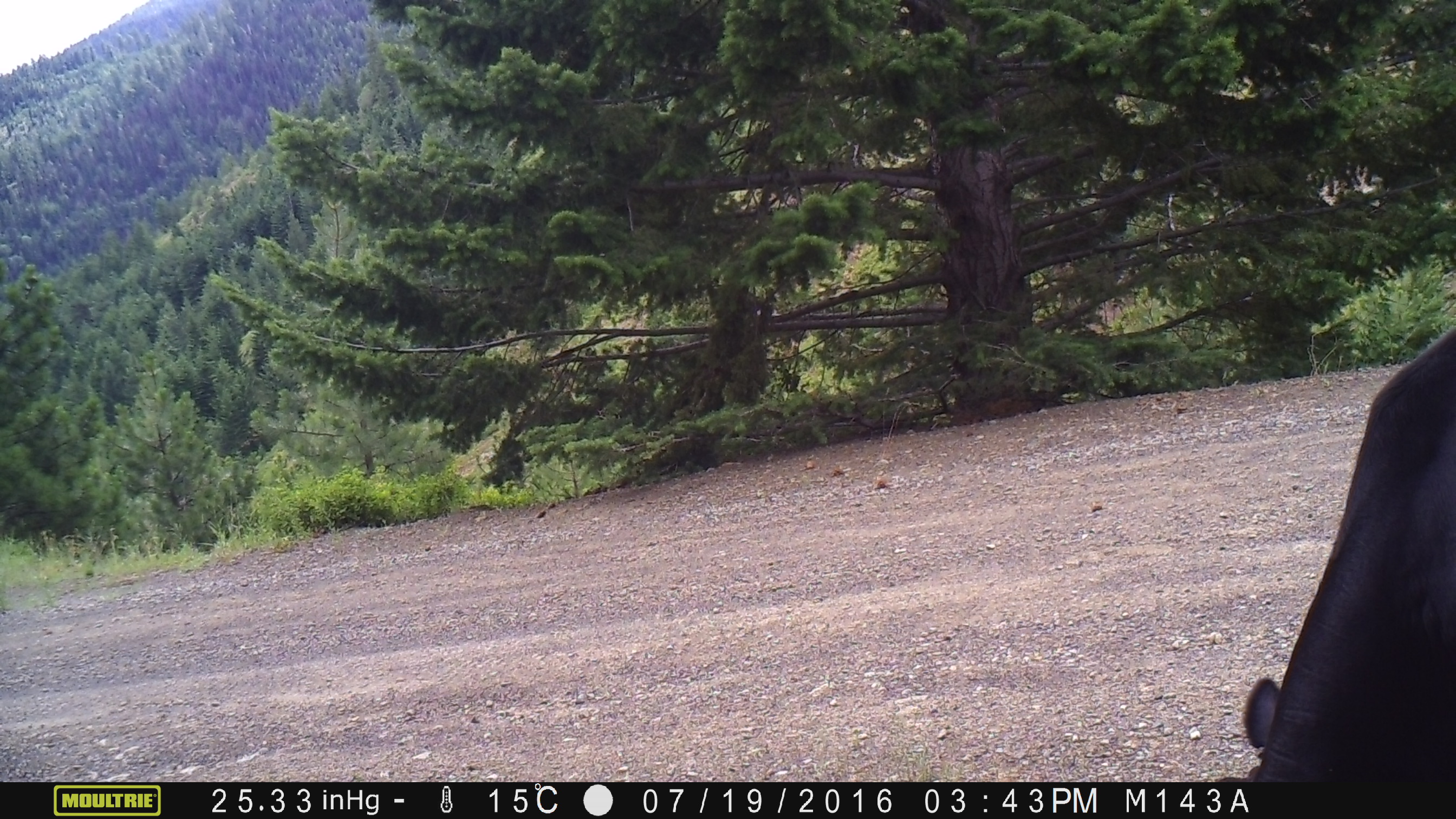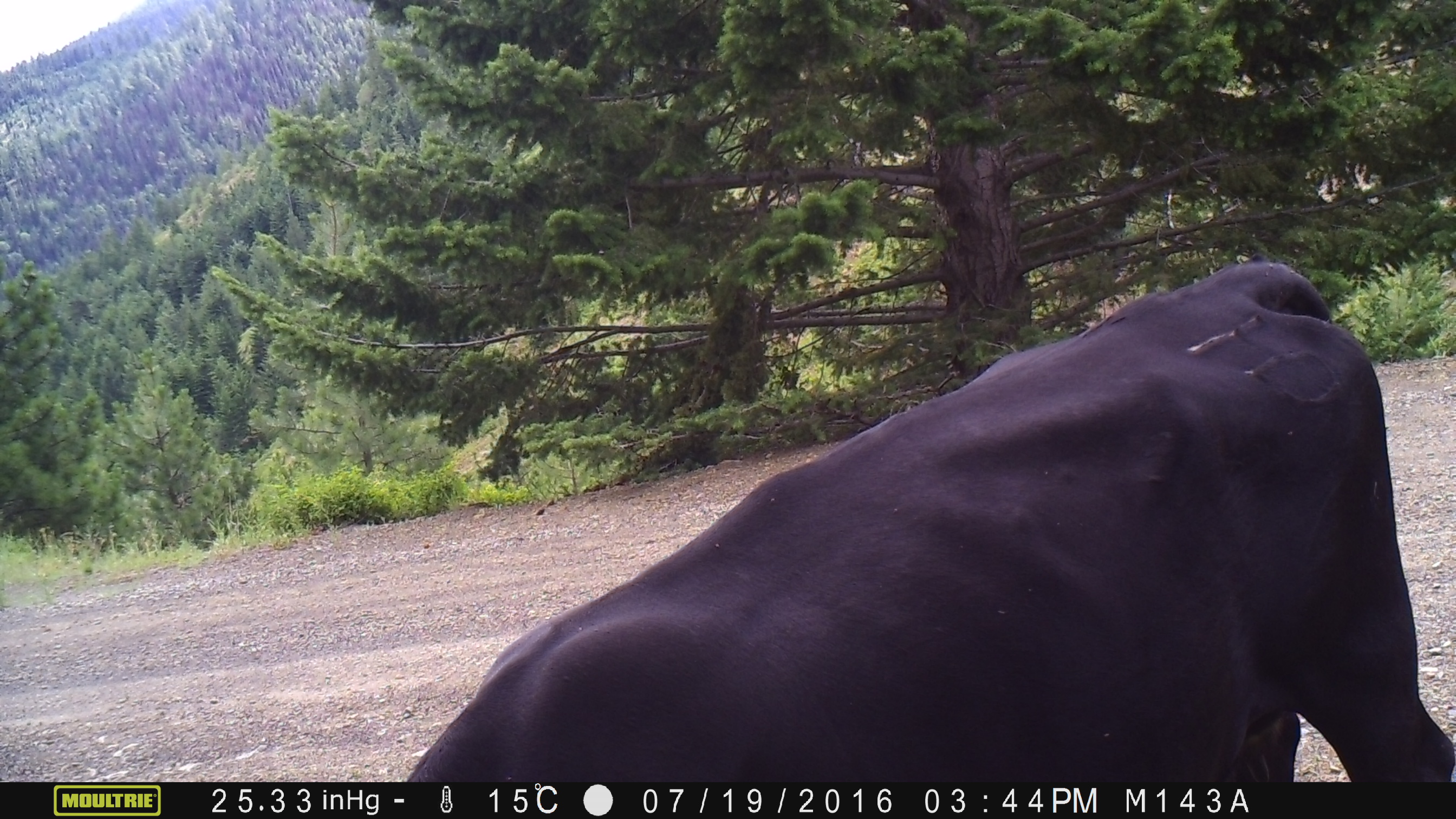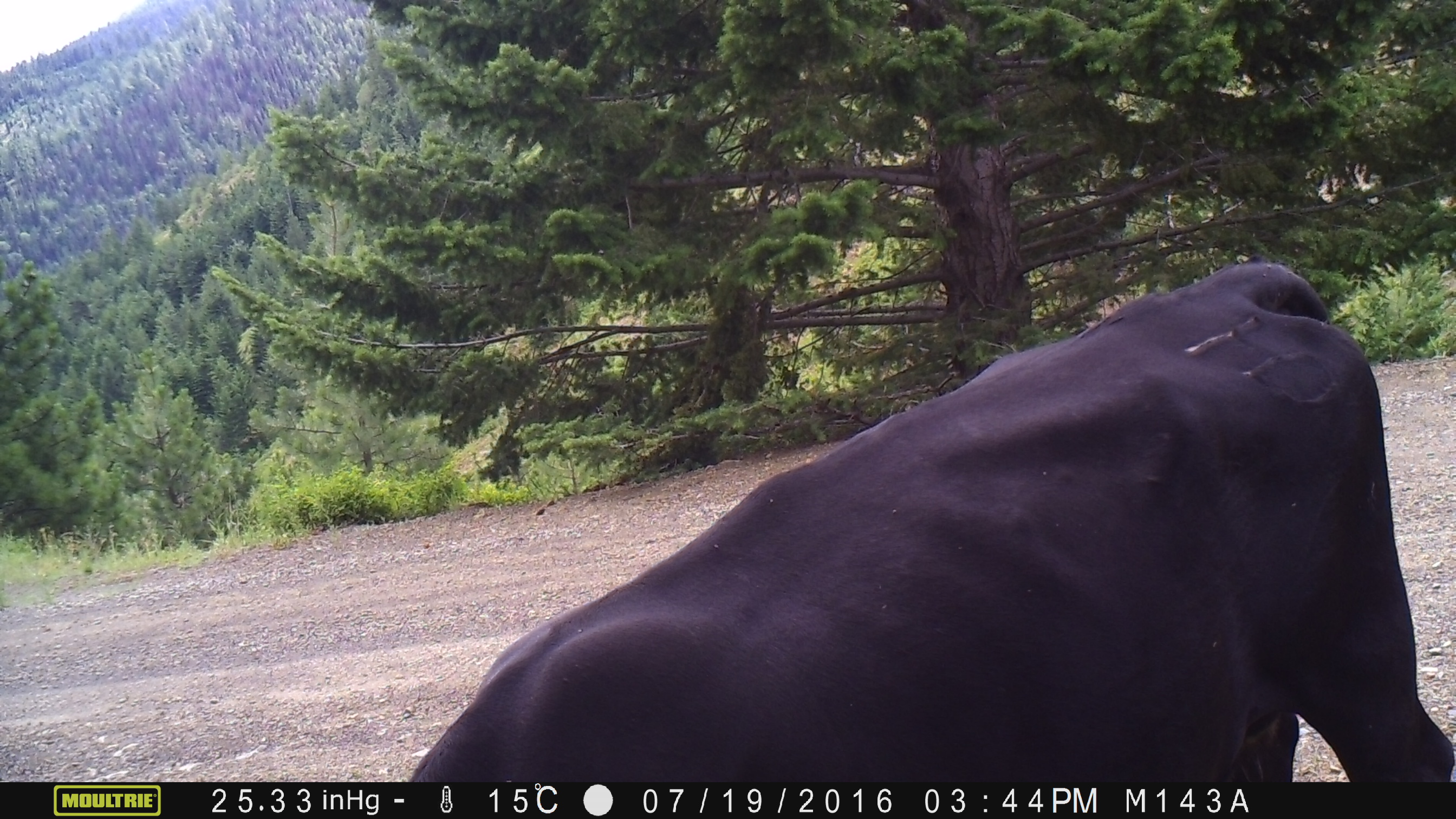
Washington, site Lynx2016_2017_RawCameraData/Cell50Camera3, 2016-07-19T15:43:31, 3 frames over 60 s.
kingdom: Animalia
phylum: Chordata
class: Mammalia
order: Artiodactyla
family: Bovidae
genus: Bos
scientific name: Bos taurus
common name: domestic cattle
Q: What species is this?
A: Domestic cattle (Bos taurus).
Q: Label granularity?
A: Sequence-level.